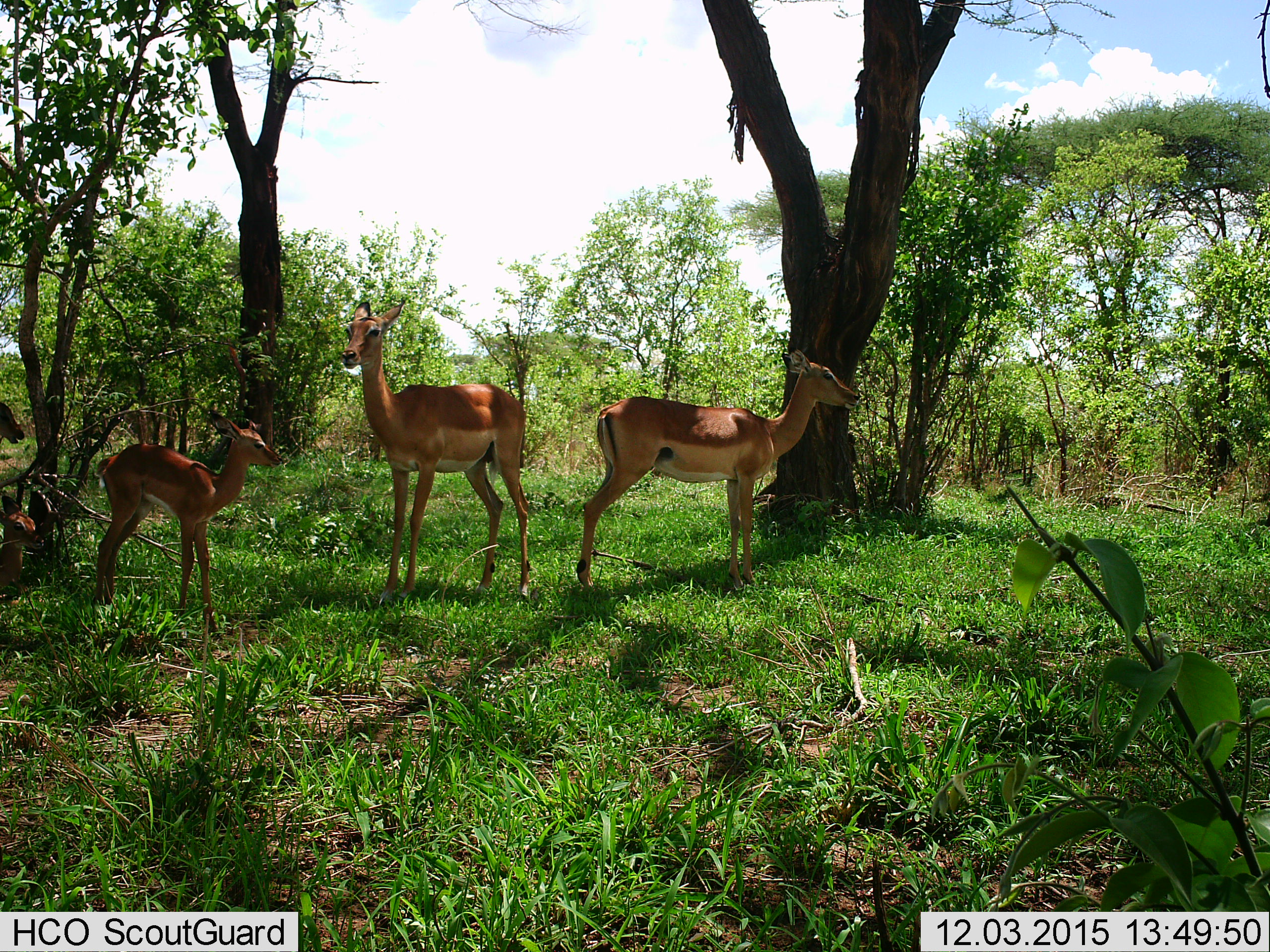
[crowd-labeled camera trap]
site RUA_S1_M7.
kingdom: Animalia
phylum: Chordata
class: Mammalia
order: Artiodactyla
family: Bovidae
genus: Aepyceros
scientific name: Aepyceros melampus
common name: impala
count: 5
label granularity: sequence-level